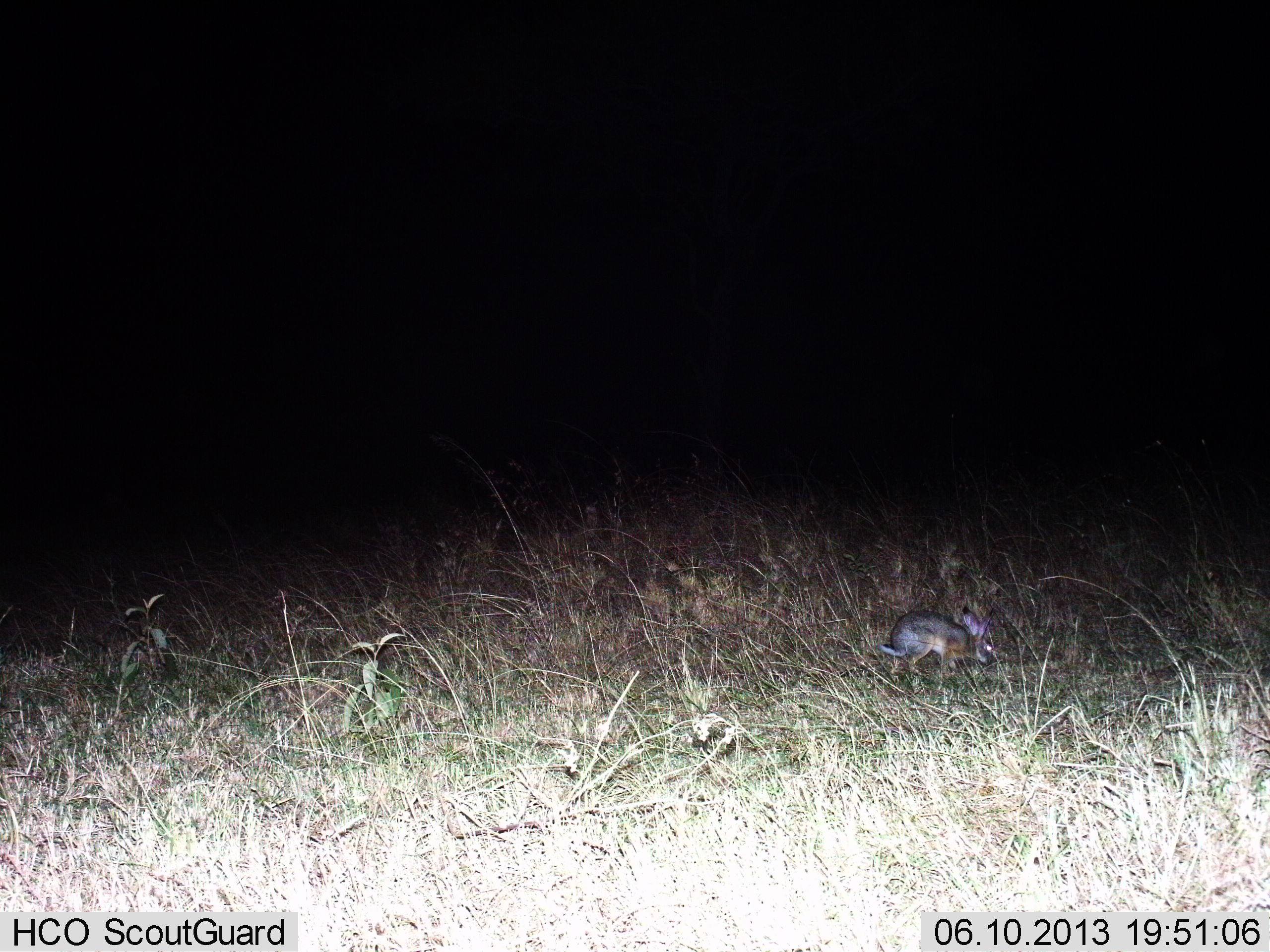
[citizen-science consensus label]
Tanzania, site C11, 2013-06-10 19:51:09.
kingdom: Animalia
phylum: Chordata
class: Mammalia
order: Lagomorpha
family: Leporidae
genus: Lepus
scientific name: Lepus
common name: hare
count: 1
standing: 30%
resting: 0%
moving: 60%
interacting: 0%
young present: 10%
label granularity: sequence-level